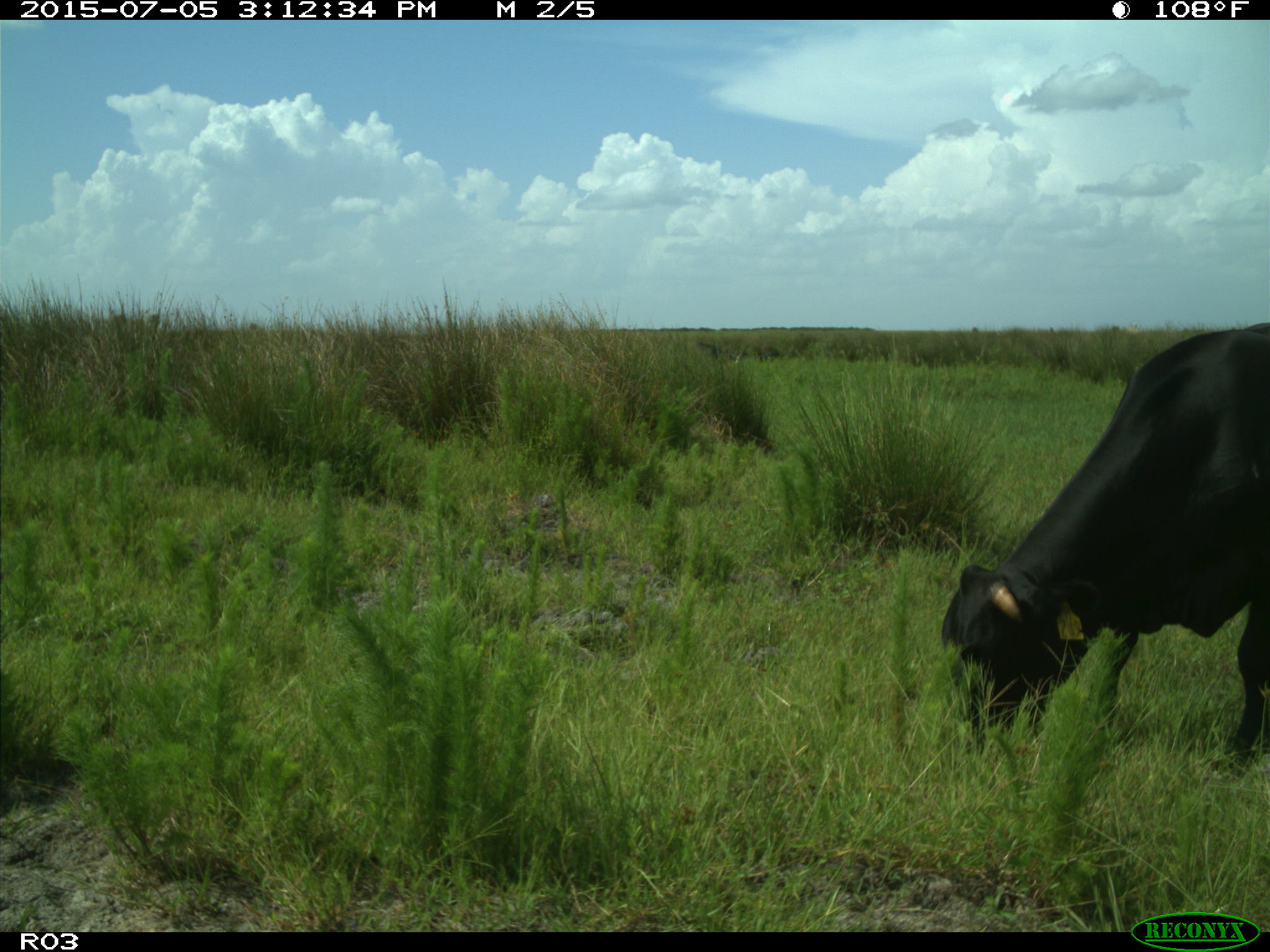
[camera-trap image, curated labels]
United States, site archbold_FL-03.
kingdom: Animalia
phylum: Chordata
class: Mammalia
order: Artiodactyla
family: Bovidae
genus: Bos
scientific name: Bos taurus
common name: domestic cow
Bos taurus (domestic cow).